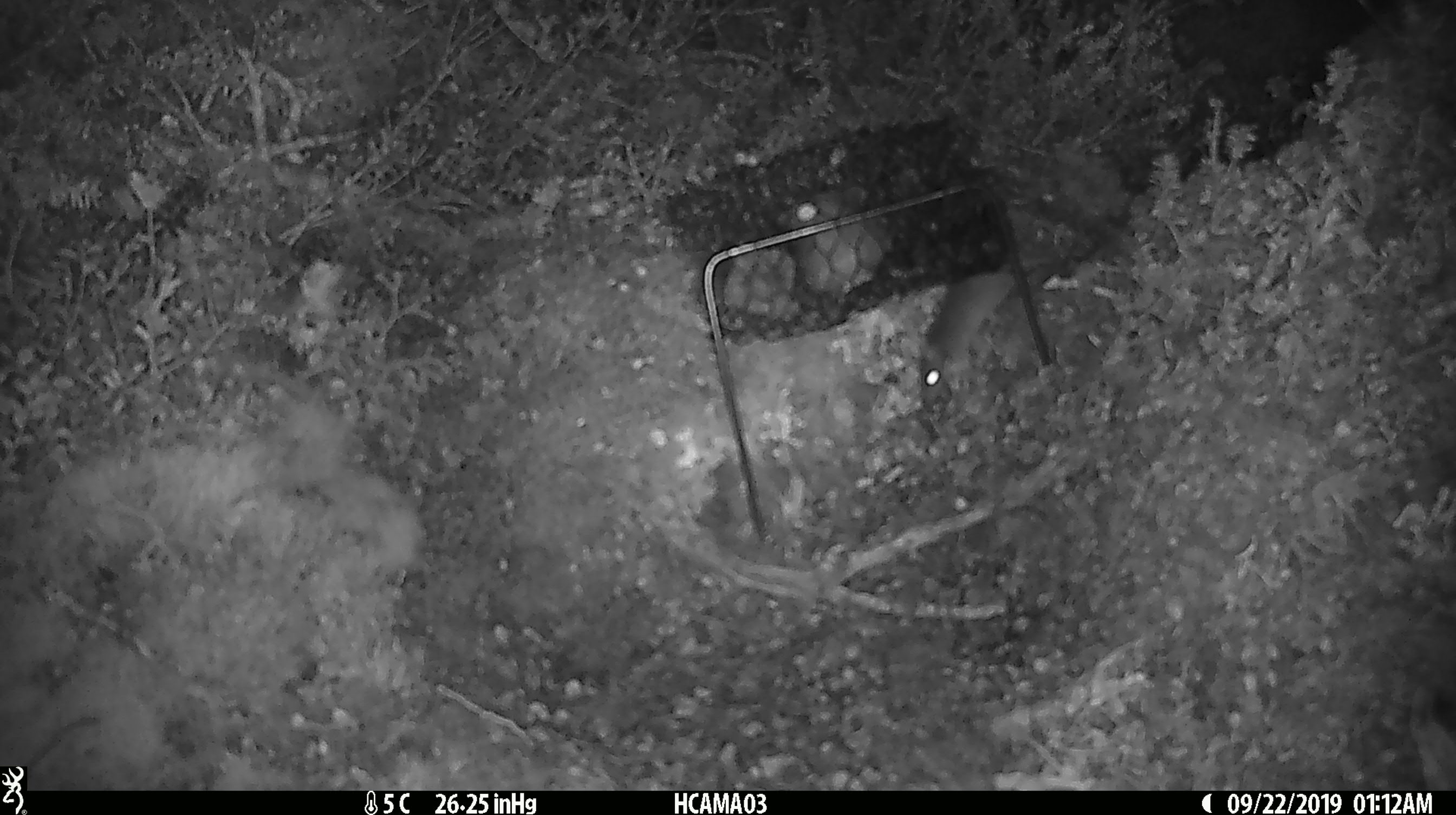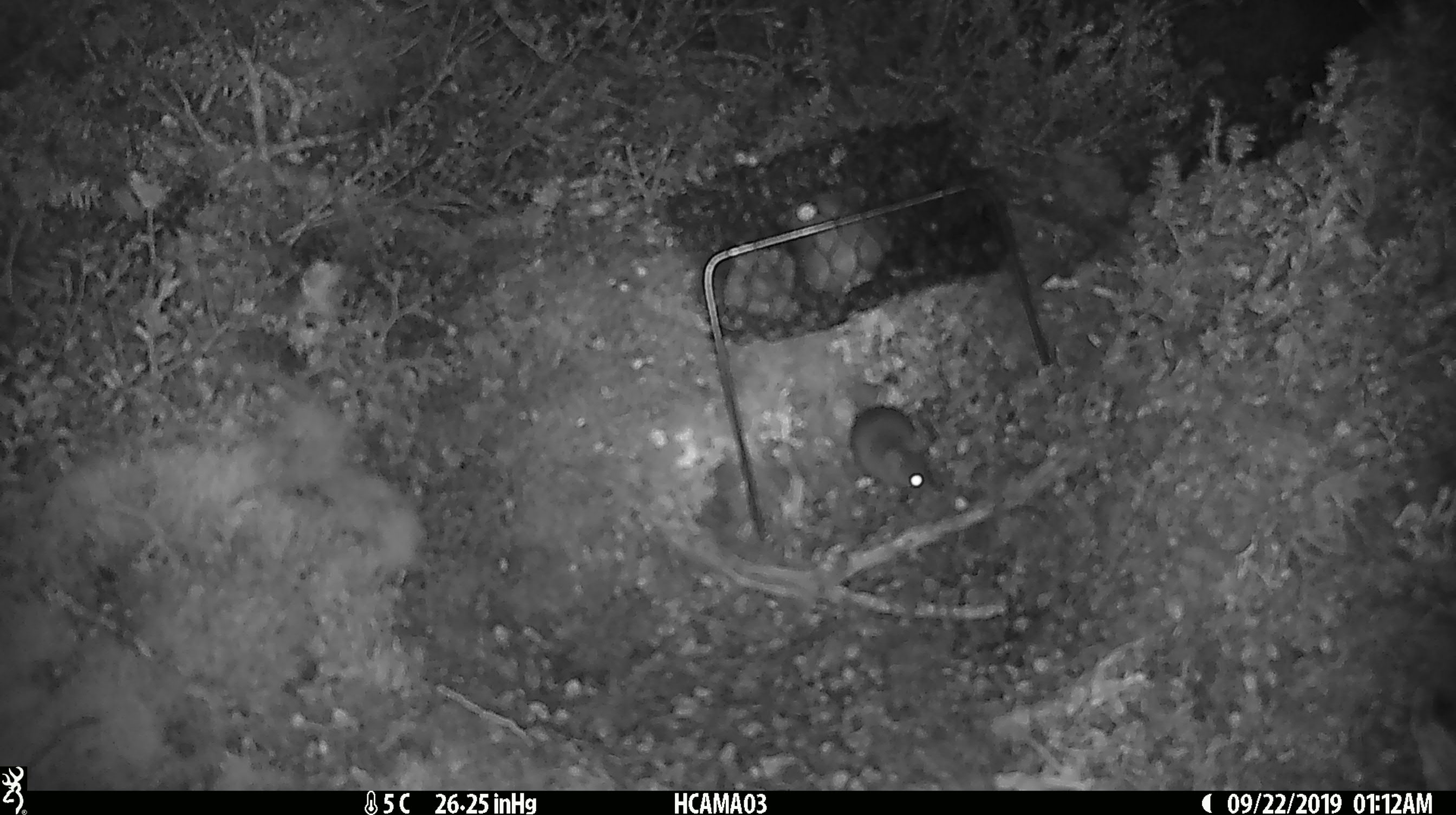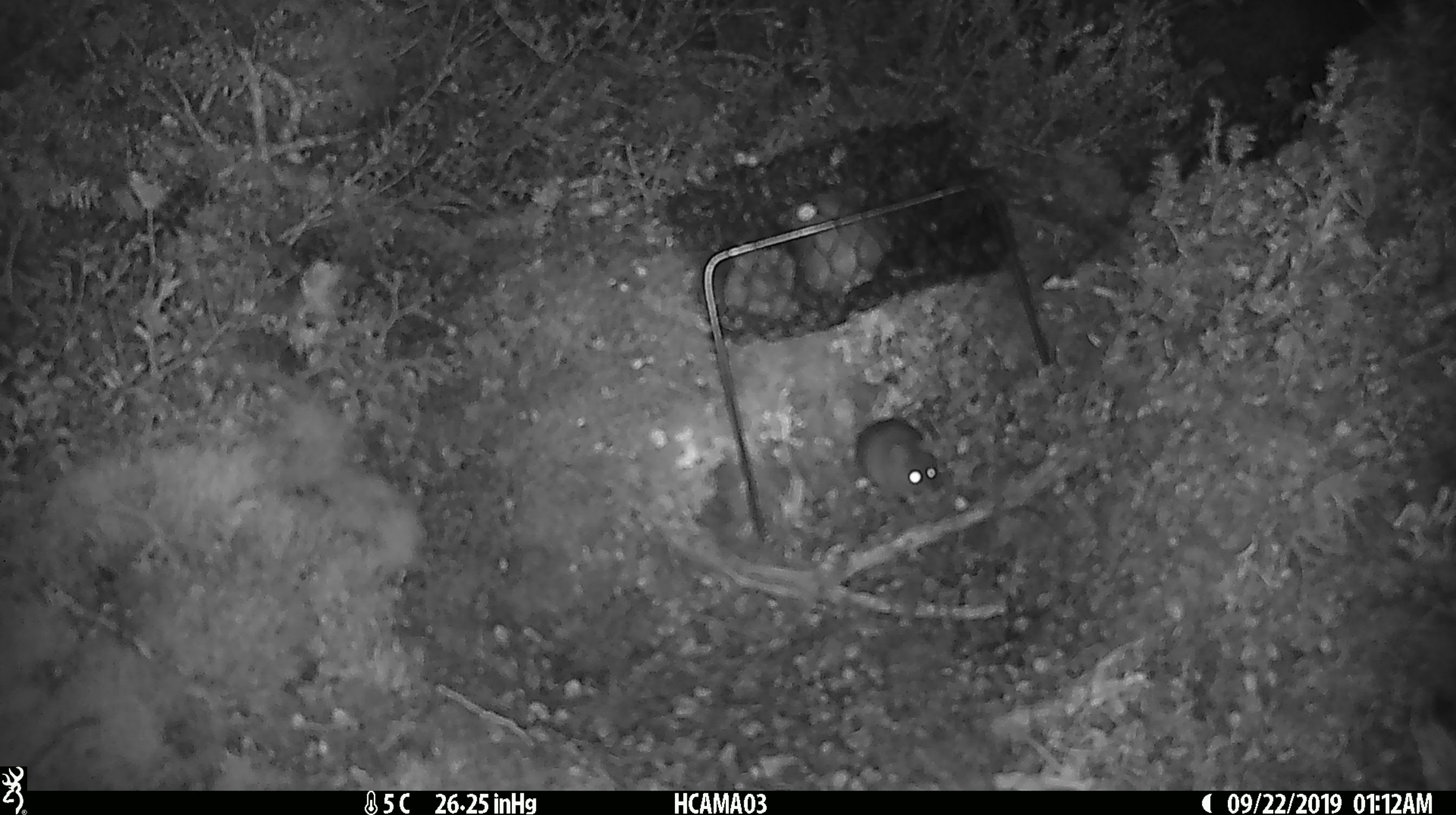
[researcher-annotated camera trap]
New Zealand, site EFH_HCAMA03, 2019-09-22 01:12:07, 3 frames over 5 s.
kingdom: Animalia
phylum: Chordata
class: Mammalia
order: Rodentia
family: Muridae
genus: Mus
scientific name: Mus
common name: mouse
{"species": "mouse (Mus)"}